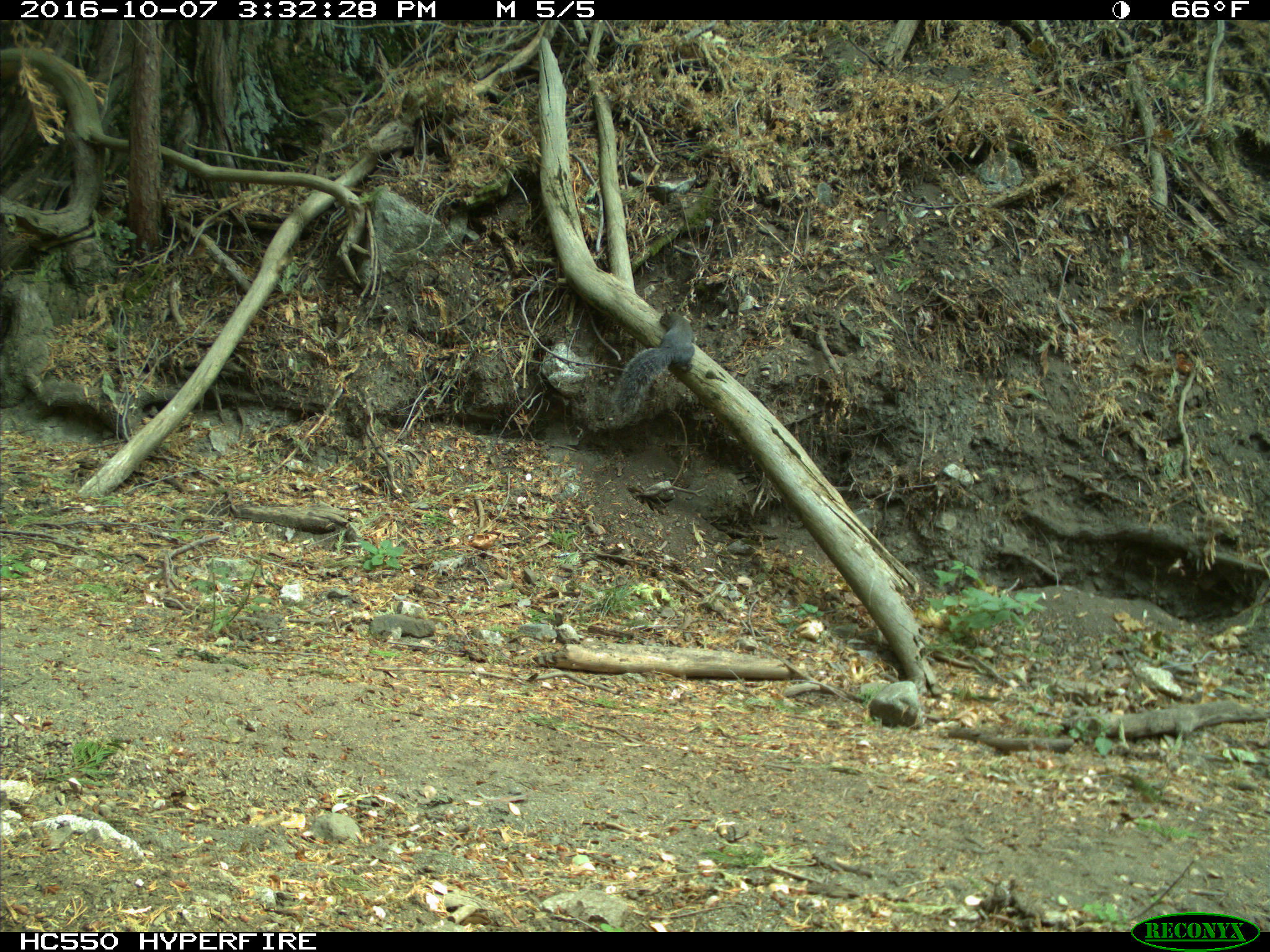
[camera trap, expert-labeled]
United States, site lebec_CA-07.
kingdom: Animalia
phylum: Chordata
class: Mammalia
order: Rodentia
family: Sciuridae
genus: Sciurus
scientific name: Sciurus carolinensis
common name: eastern gray squirrel